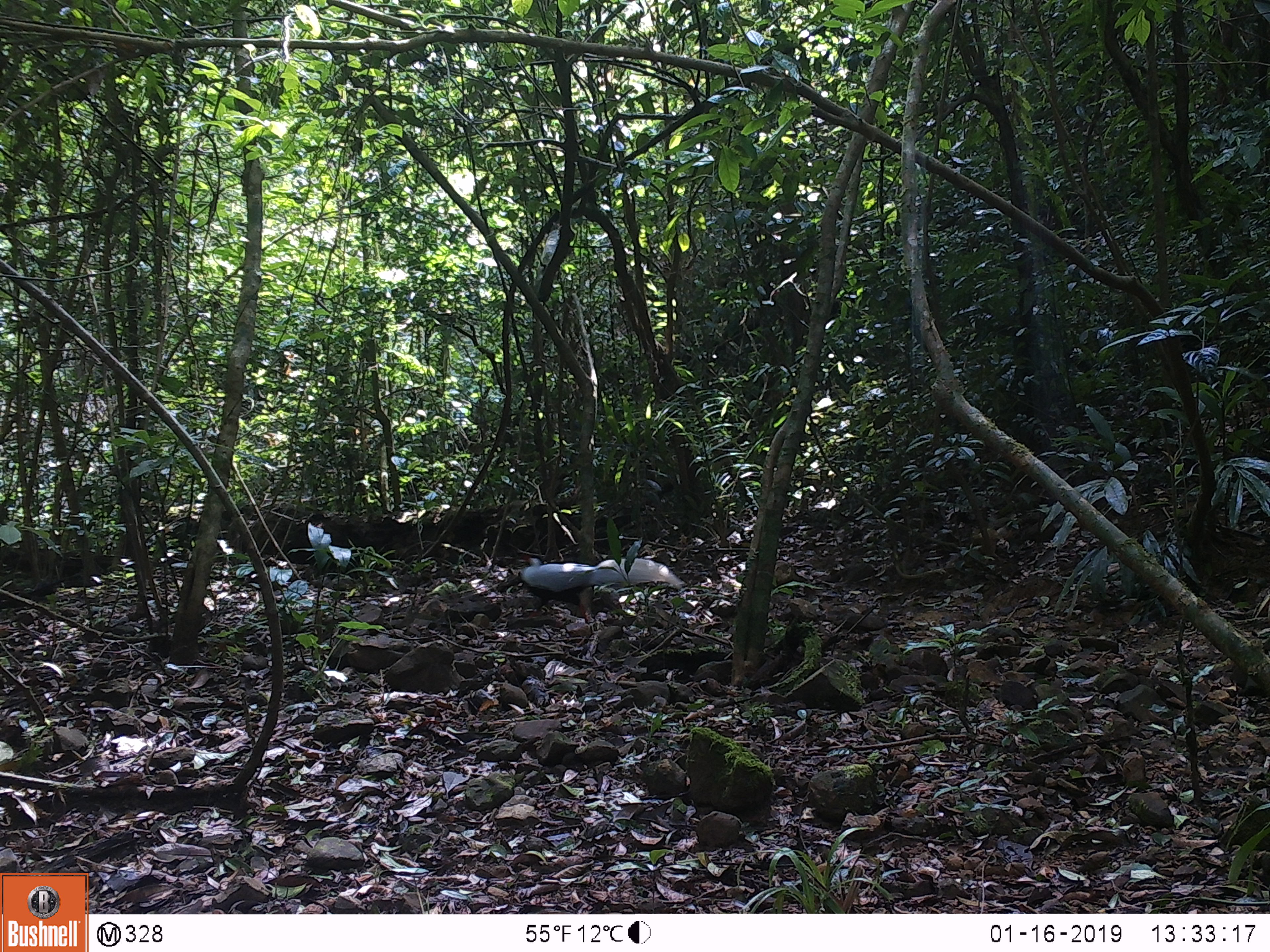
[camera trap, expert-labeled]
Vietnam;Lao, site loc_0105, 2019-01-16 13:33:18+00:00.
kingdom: Animalia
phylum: Chordata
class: Aves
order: Galliformes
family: Phasianidae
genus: Lophura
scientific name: Lophura nycthemera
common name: silver pheasant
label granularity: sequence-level